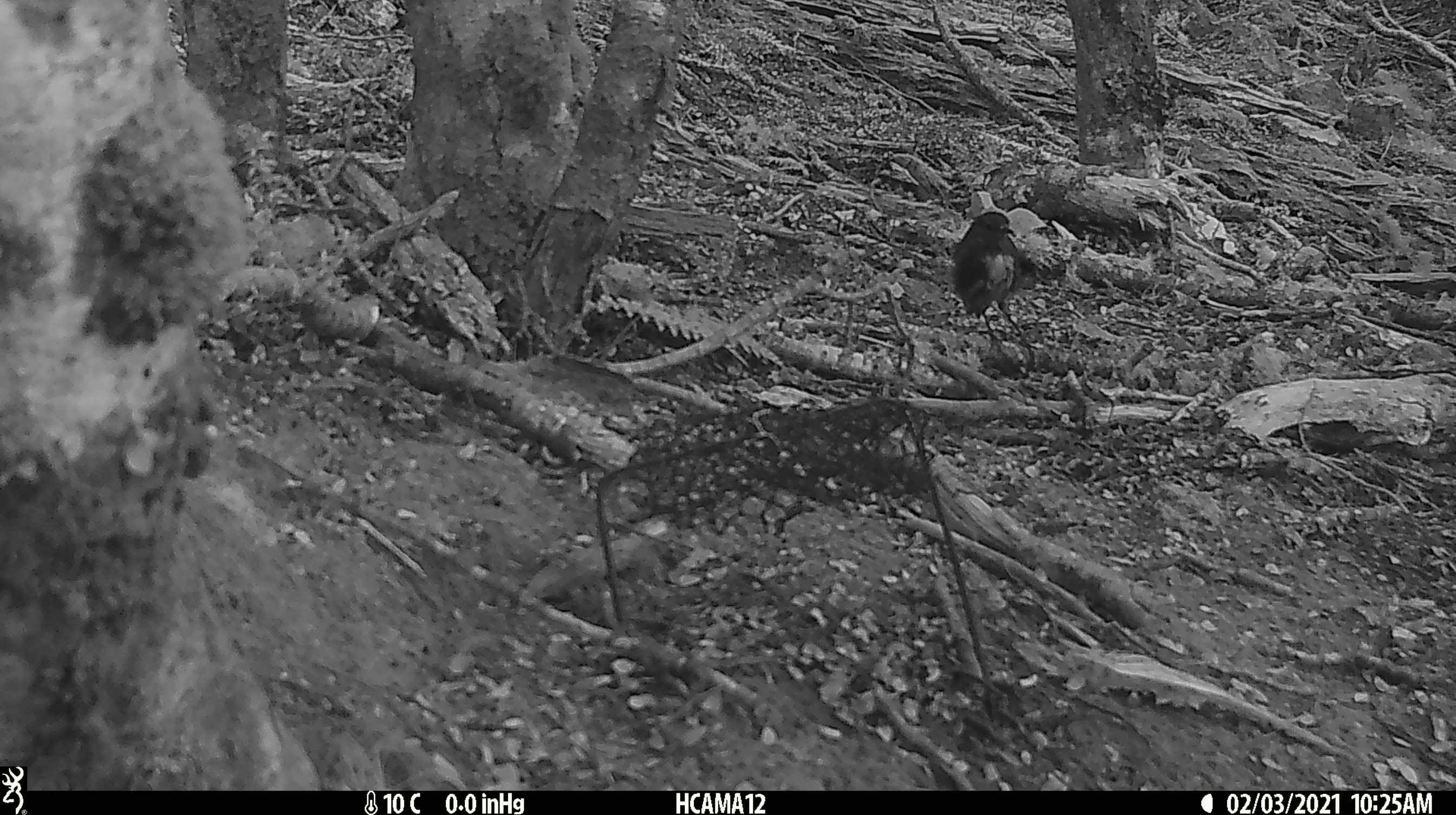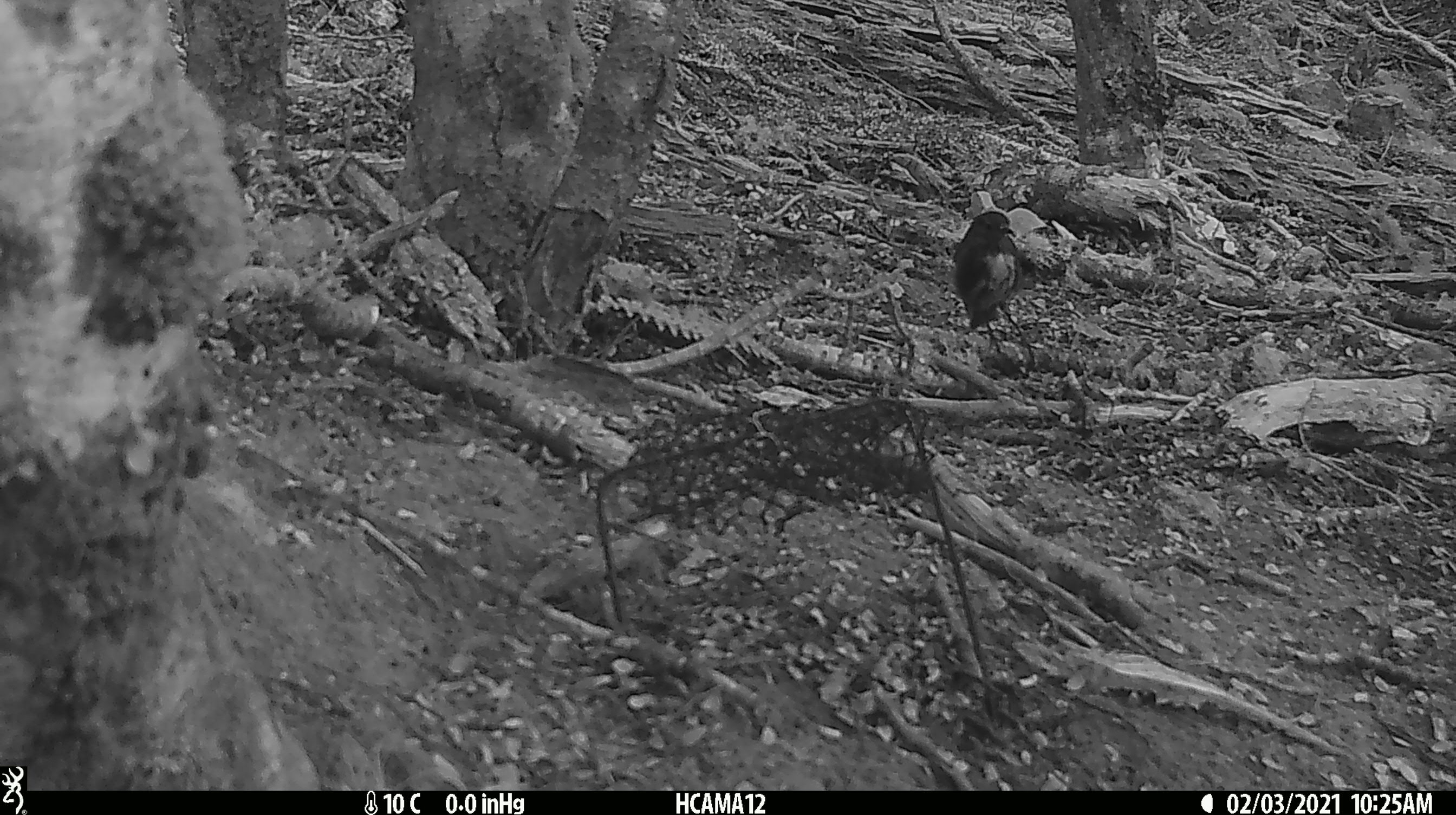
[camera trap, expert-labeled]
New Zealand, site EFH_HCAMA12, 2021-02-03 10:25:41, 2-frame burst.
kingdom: Animalia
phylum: Chordata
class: Aves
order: Passeriformes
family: Petroicidae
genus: Petroica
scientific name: Petroica australis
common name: new zealand robin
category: robin